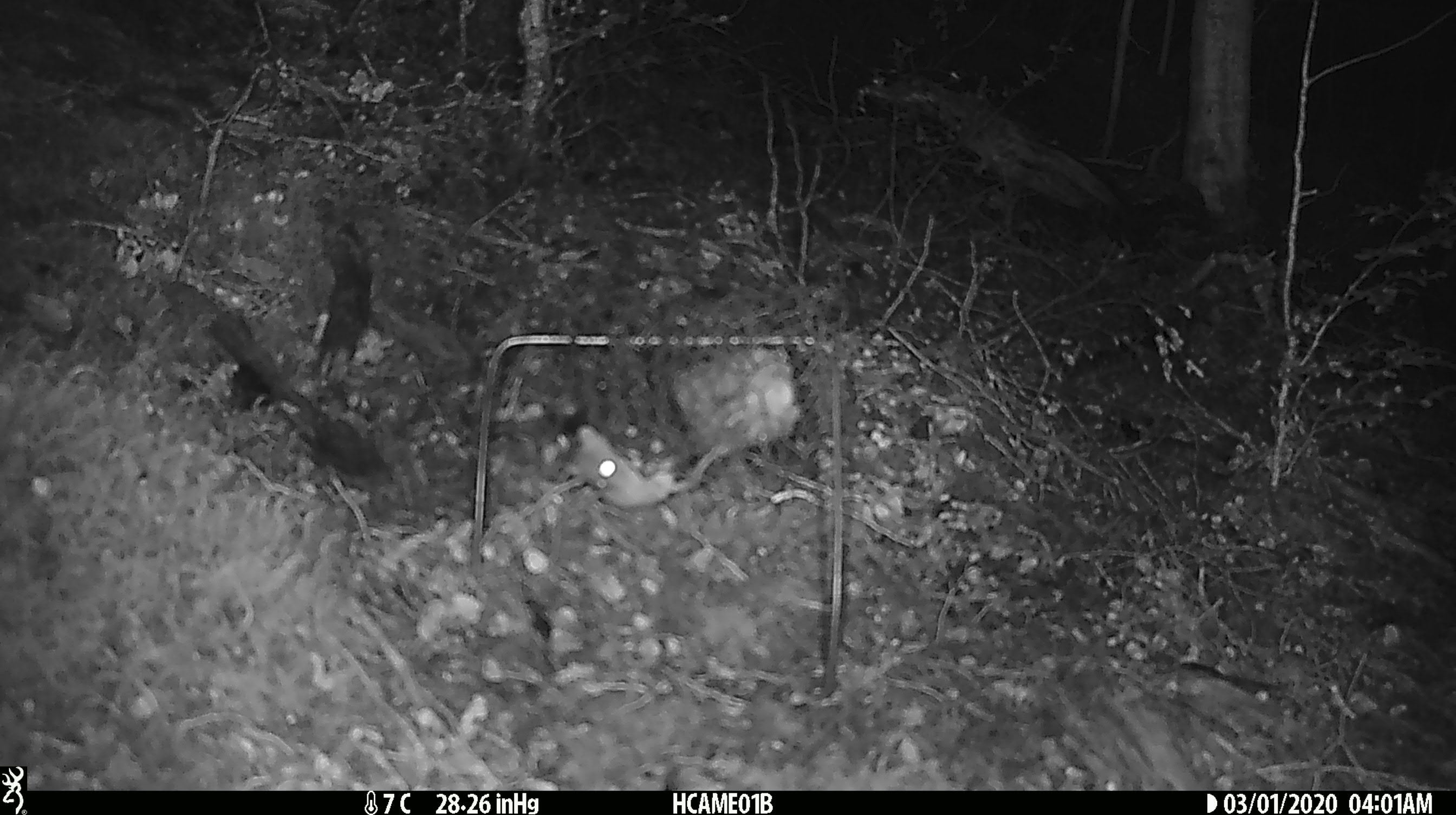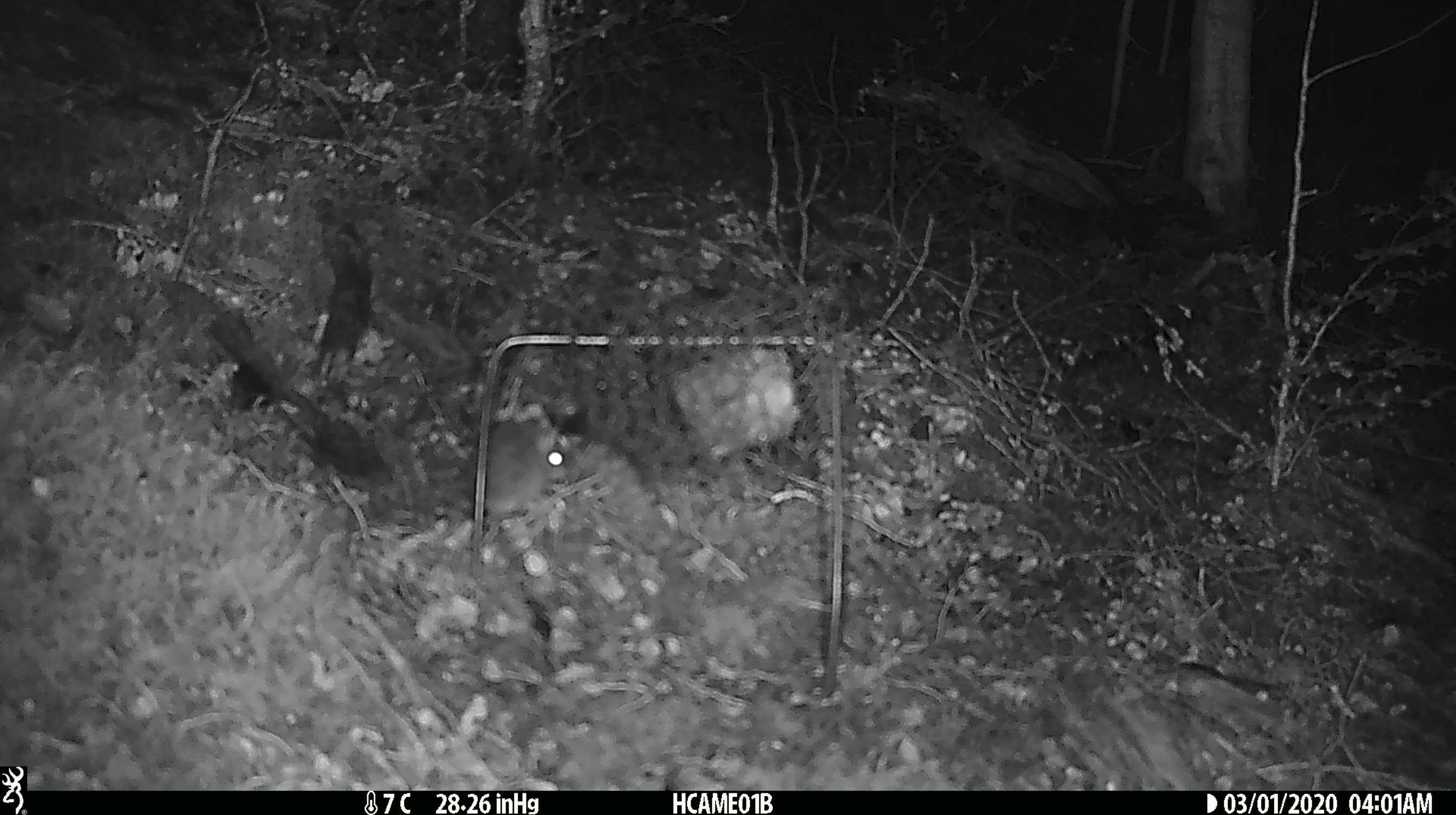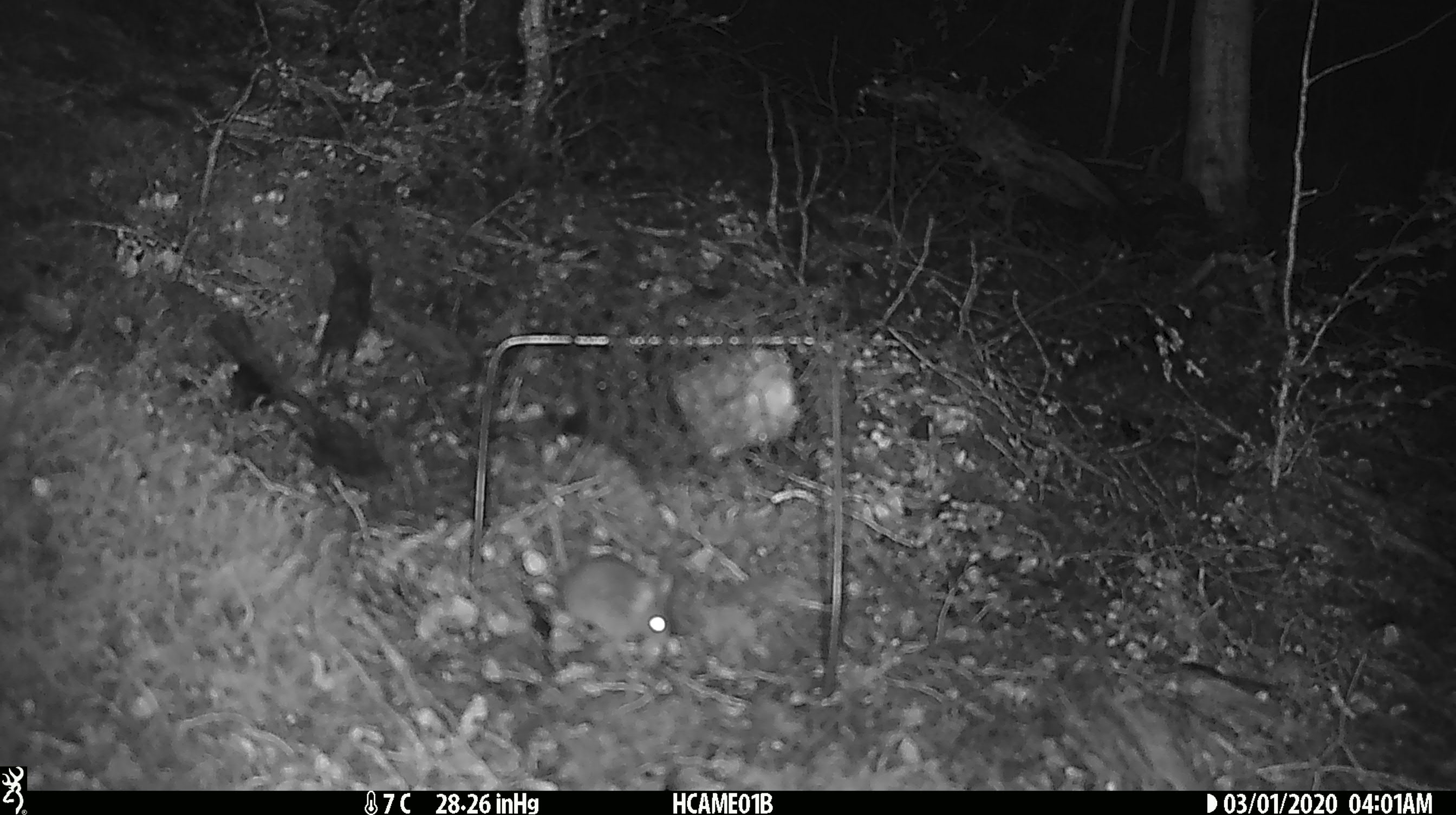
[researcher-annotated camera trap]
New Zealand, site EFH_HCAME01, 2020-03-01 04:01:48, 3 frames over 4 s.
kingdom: Animalia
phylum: Chordata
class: Mammalia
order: Rodentia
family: Muridae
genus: Mus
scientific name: Mus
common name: mouse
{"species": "mouse (Mus)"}